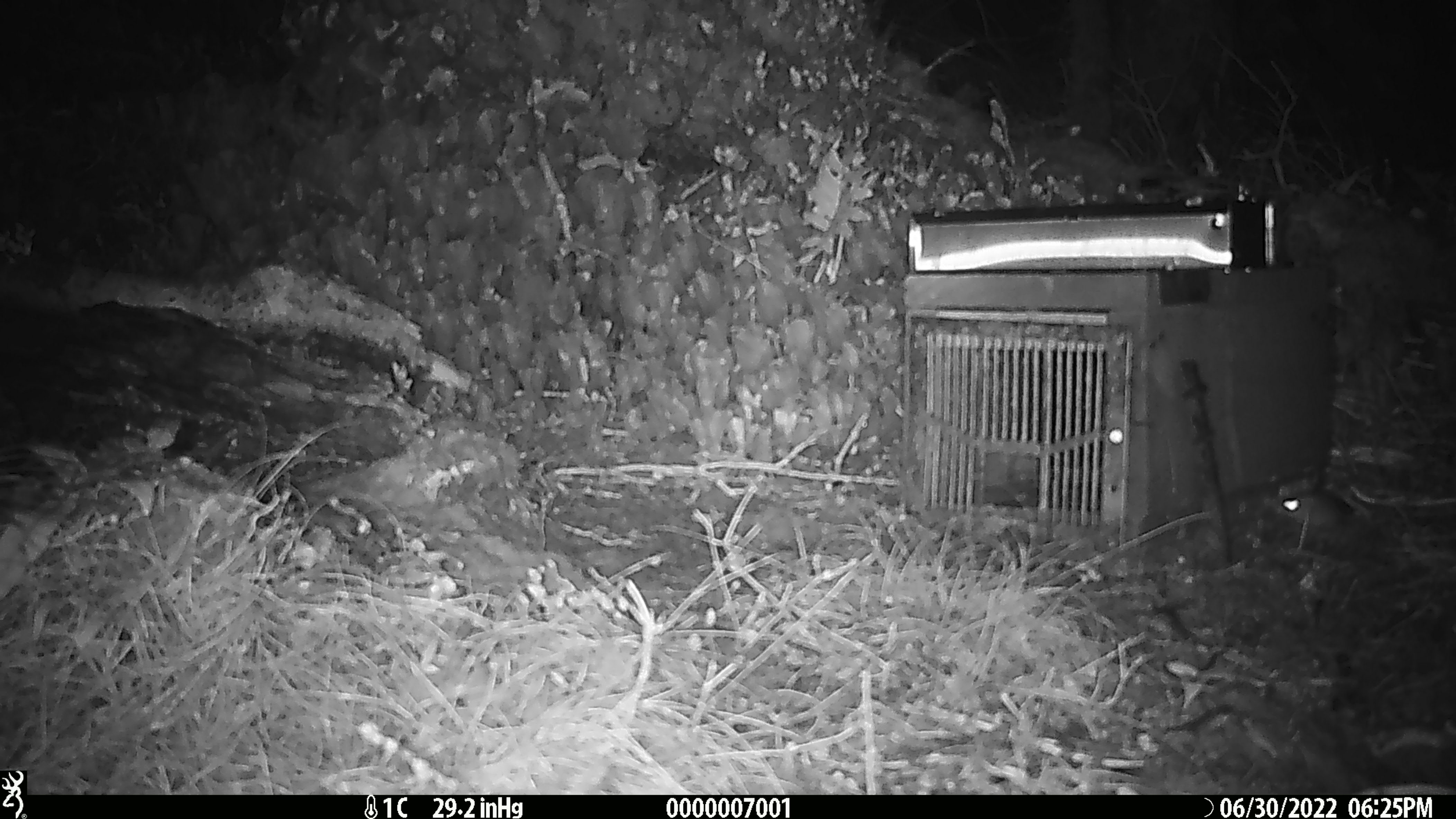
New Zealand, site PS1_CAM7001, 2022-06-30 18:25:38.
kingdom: Animalia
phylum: Chordata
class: Mammalia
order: Rodentia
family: Muridae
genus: Mus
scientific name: Mus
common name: mouse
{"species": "mouse (Mus)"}